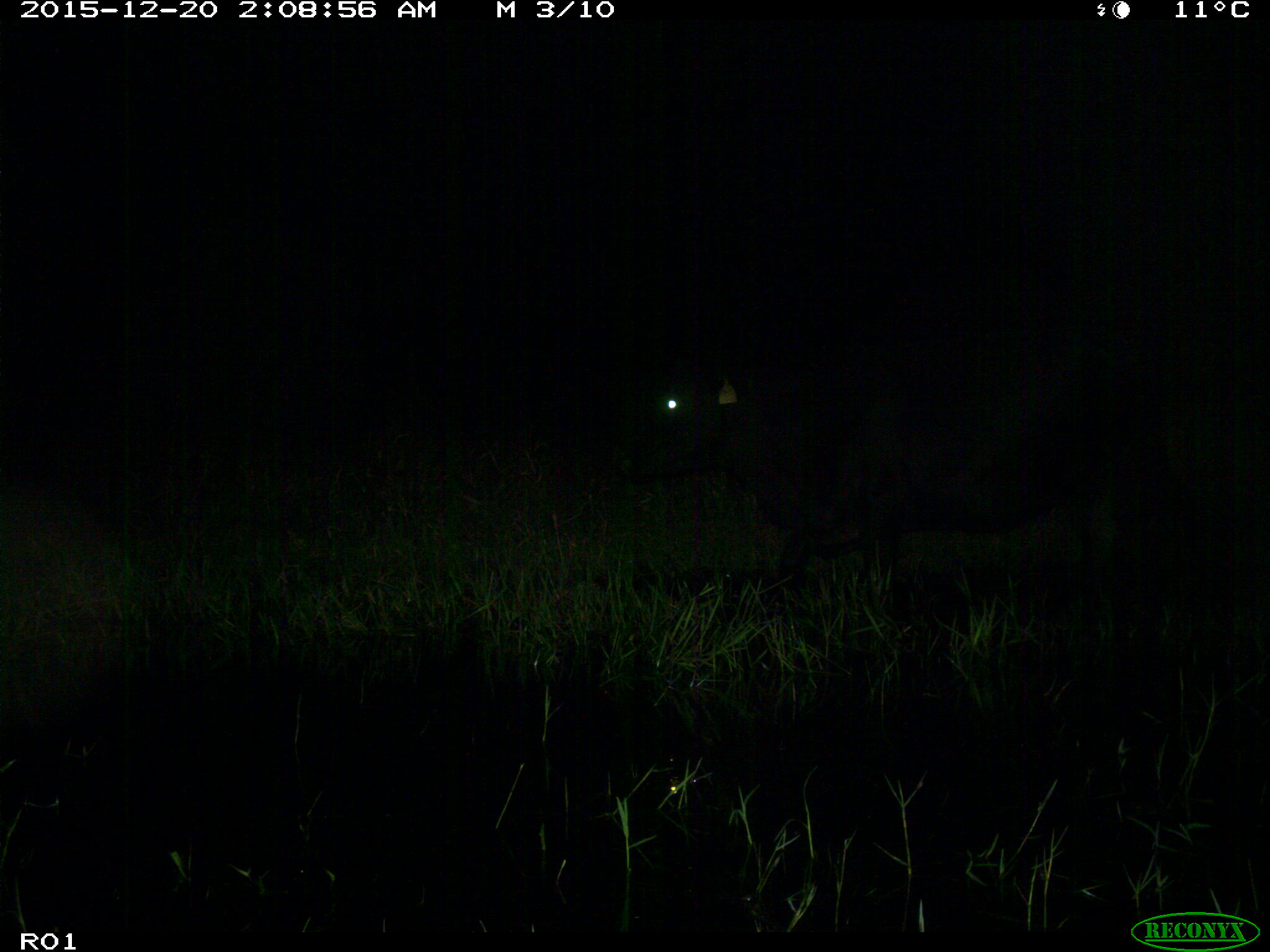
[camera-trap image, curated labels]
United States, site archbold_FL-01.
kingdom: Animalia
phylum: Chordata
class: Mammalia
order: Artiodactyla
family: Bovidae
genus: Bos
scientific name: Bos taurus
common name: domestic cow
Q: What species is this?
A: Bos taurus (domestic cow).